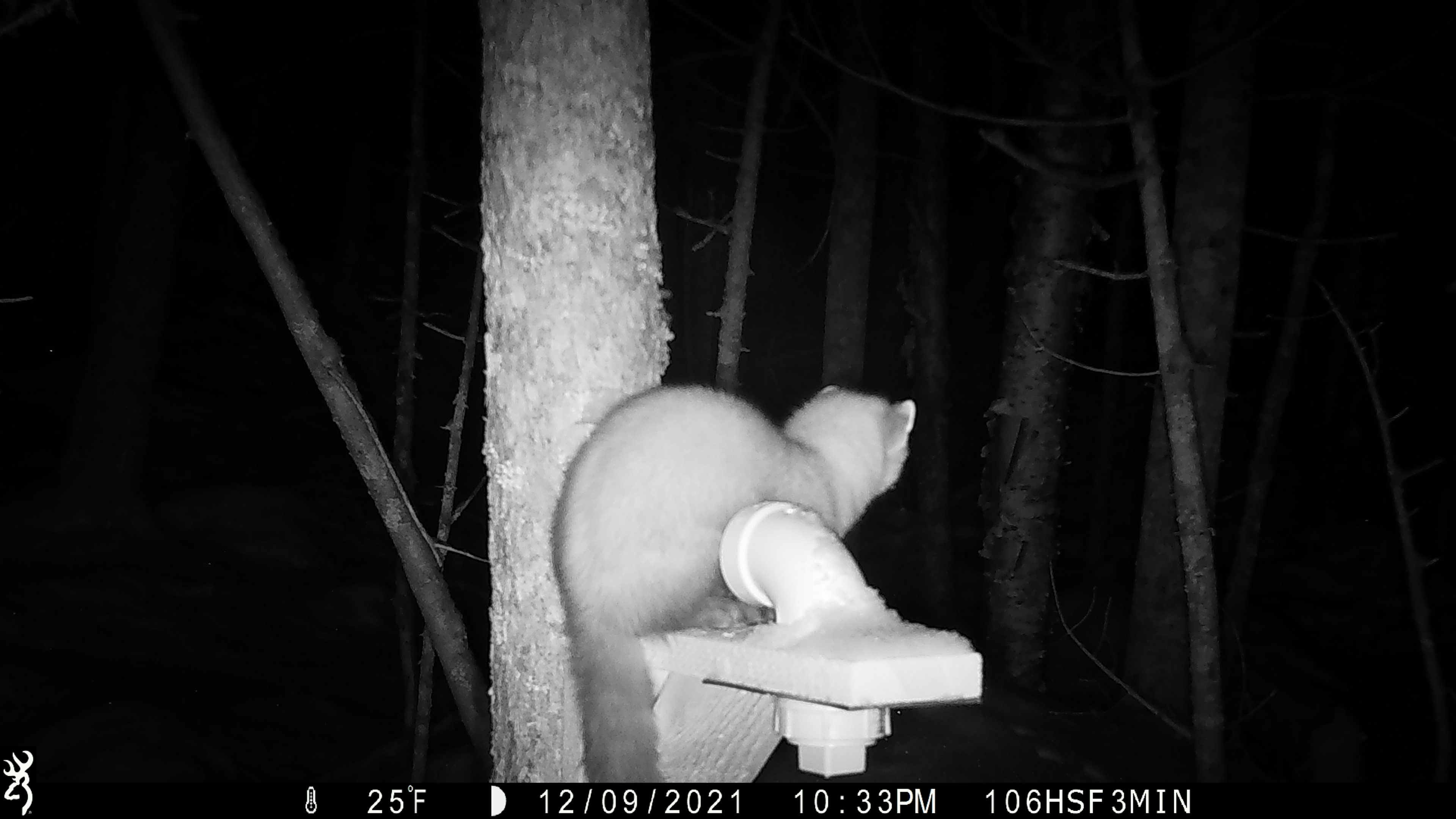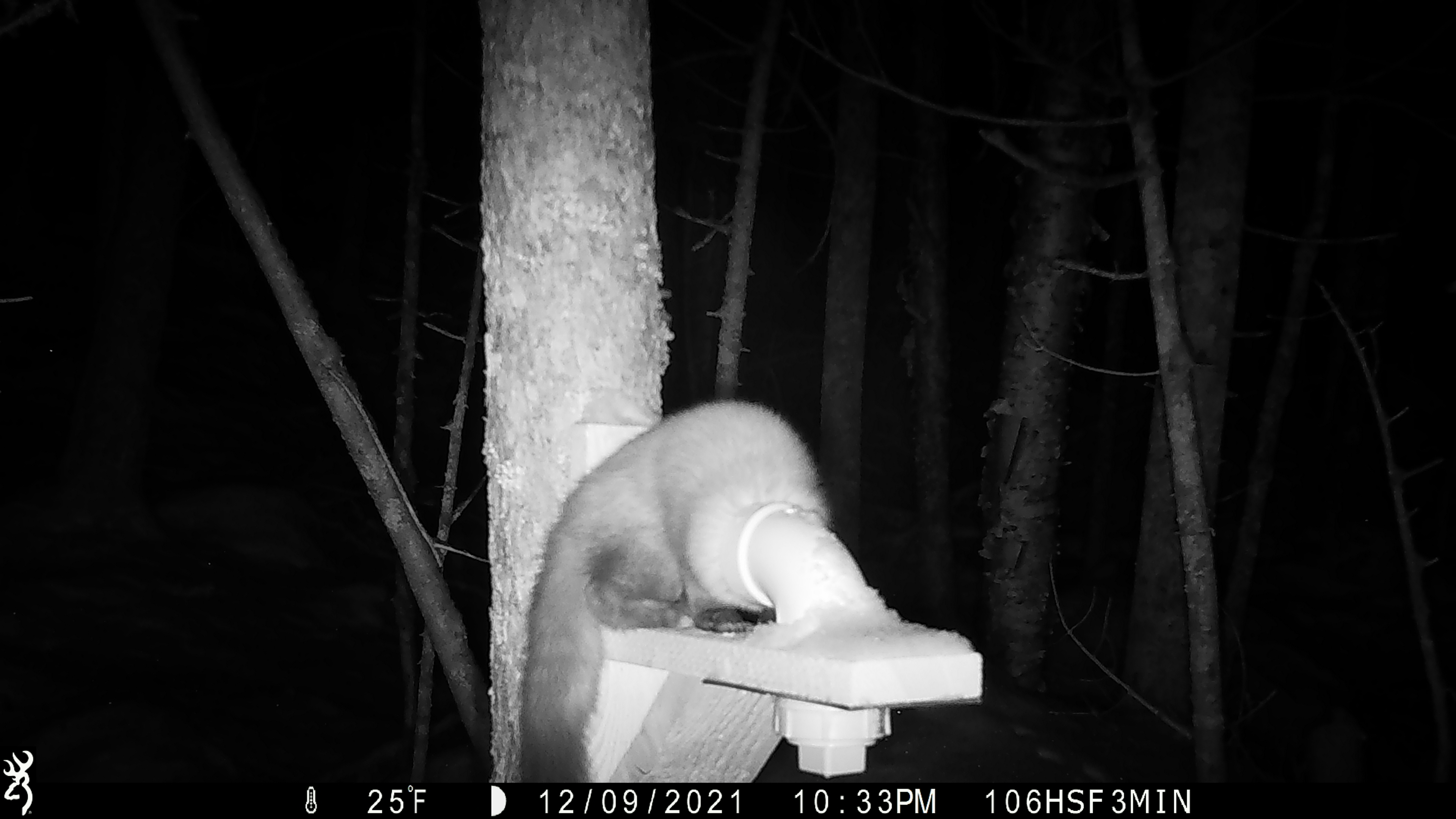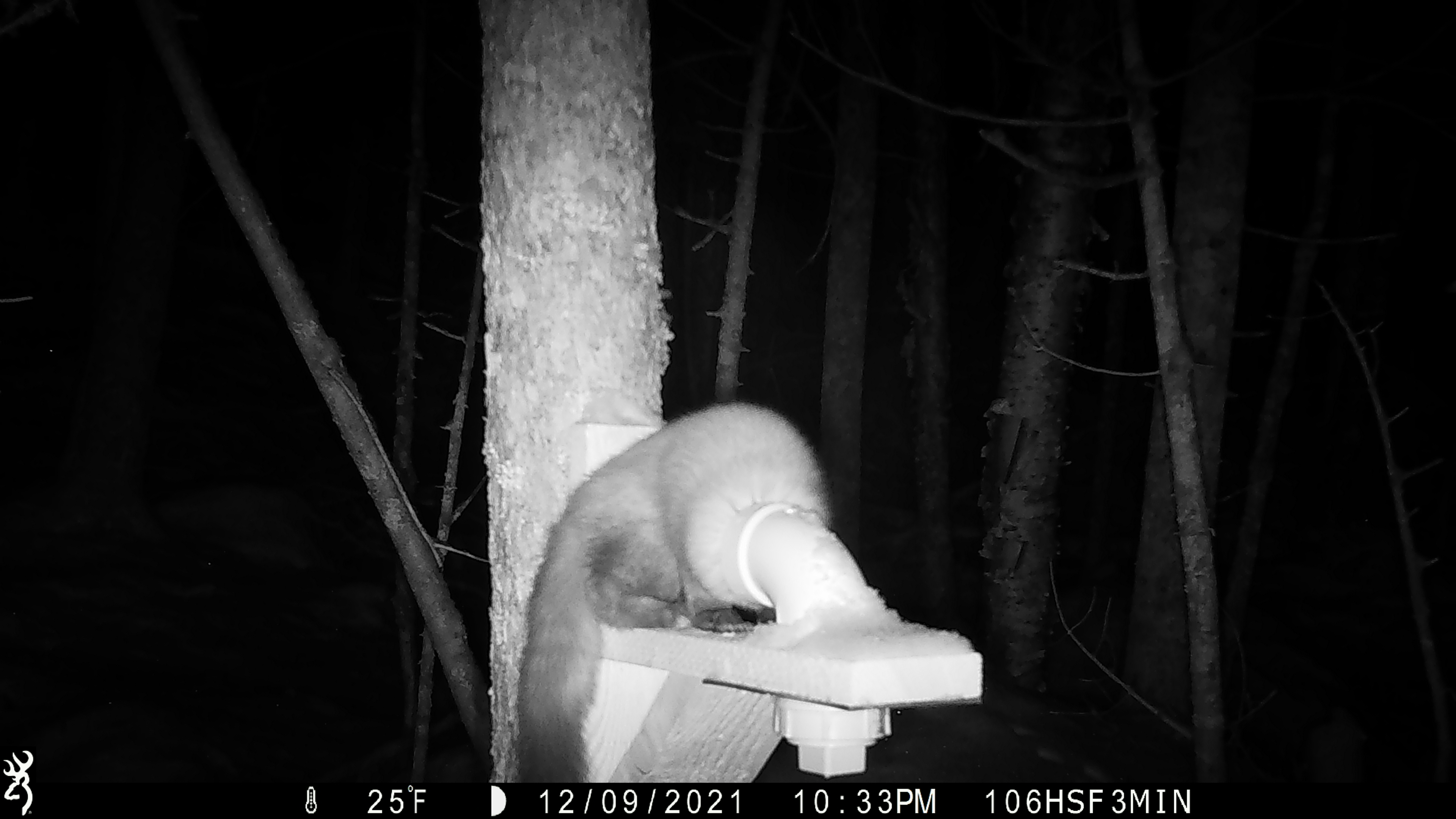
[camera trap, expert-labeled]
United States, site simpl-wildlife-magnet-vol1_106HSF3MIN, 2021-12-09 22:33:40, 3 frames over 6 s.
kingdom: Animalia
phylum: Chordata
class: Mammalia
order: Carnivora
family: Mustelidae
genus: Martes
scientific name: Martes americana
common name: american marten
American marten (Martes americana).